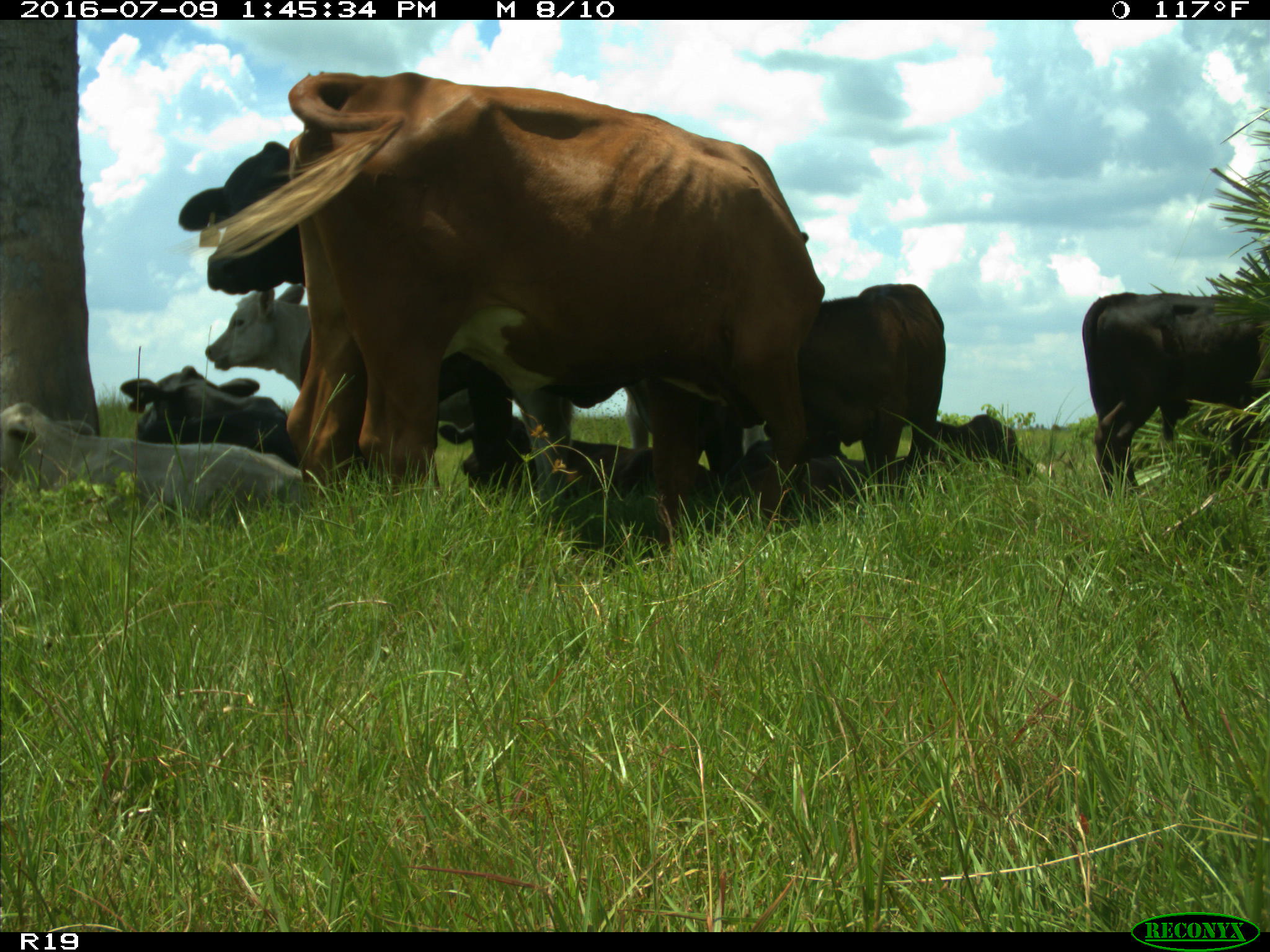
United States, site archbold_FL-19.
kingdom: Animalia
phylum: Chordata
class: Mammalia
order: Artiodactyla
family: Bovidae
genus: Bos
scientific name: Bos taurus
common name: domestic cow